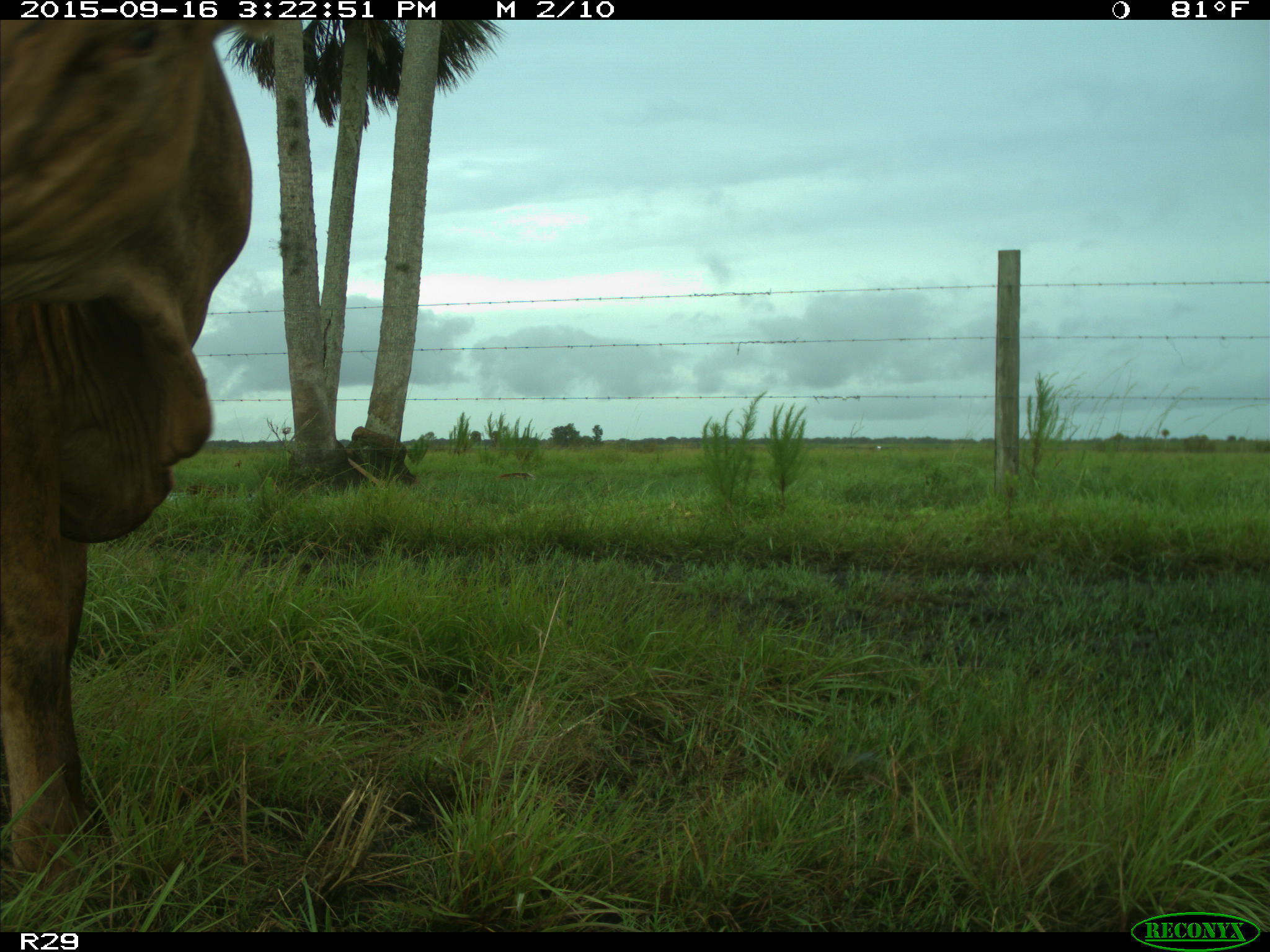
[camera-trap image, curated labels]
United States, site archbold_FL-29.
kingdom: Animalia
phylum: Chordata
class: Mammalia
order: Artiodactyla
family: Bovidae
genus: Bos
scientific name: Bos taurus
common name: domestic cow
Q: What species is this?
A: Bos taurus (domestic cow).